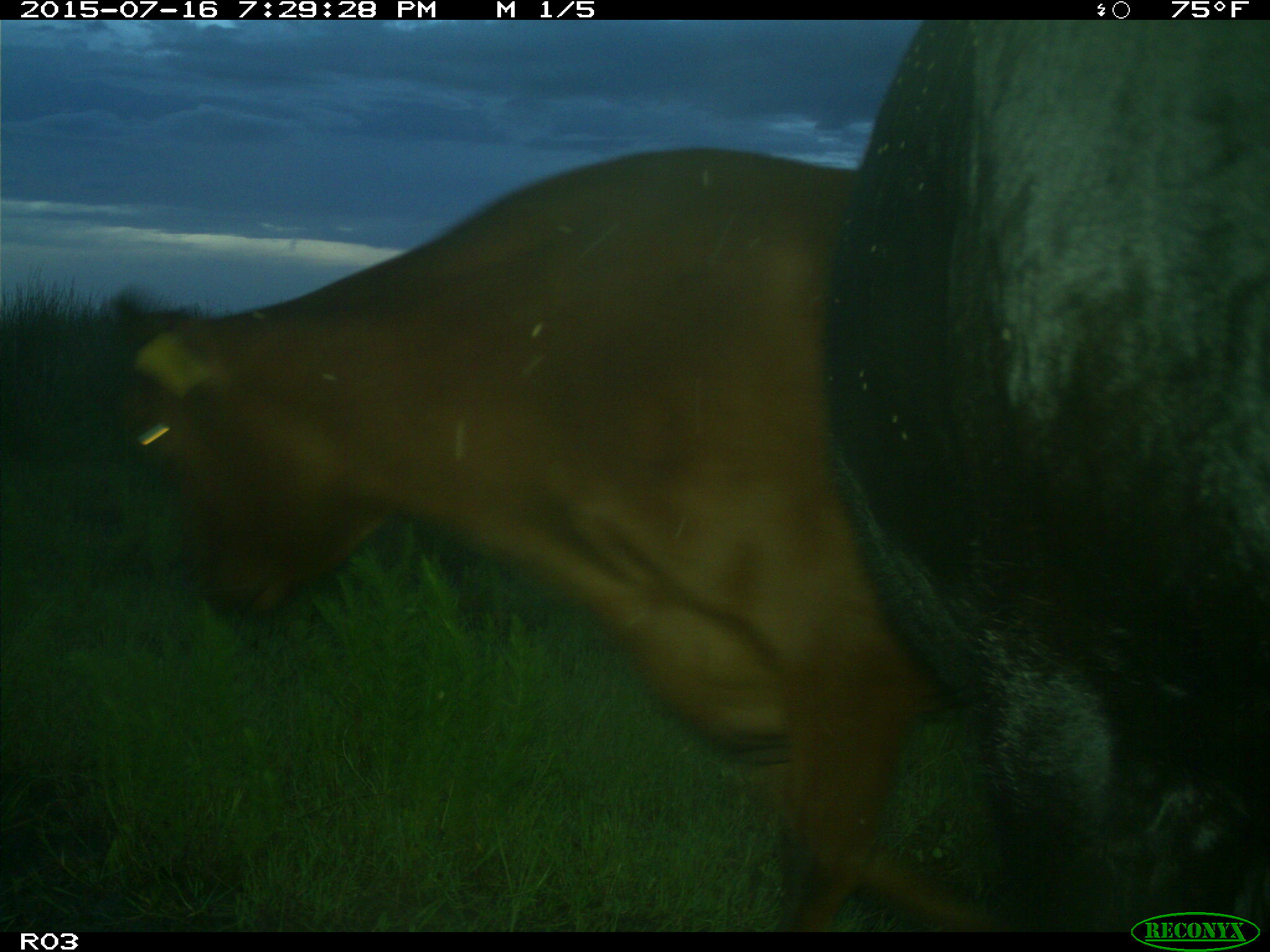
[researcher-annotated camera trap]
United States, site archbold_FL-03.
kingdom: Animalia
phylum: Chordata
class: Mammalia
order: Artiodactyla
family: Bovidae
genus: Bos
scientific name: Bos taurus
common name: domestic cow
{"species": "Bos taurus (domestic cow)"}